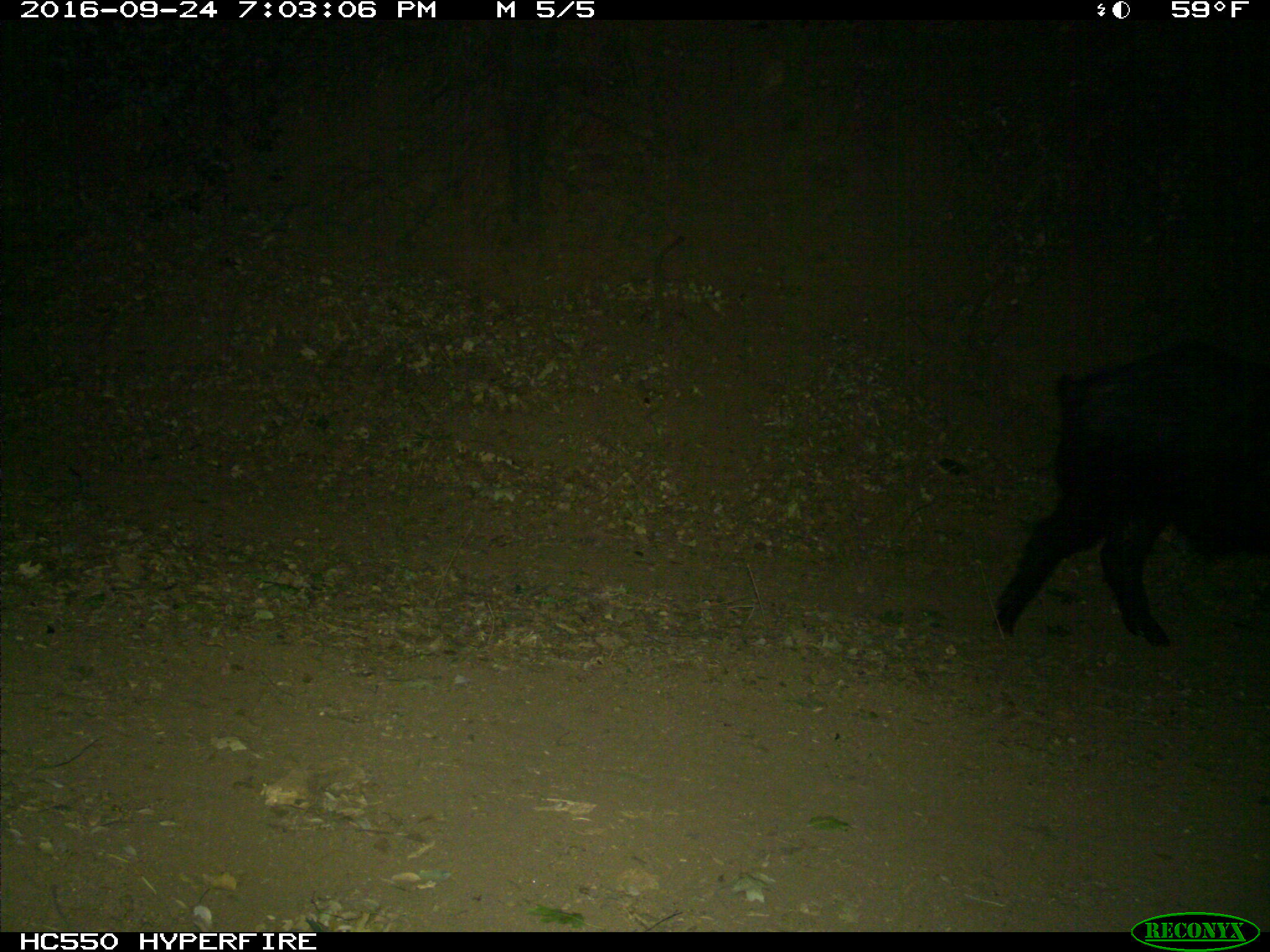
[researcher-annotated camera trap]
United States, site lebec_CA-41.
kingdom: Animalia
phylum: Chordata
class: Mammalia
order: Artiodactyla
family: Suidae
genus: Sus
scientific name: Sus scrofa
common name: wild boar